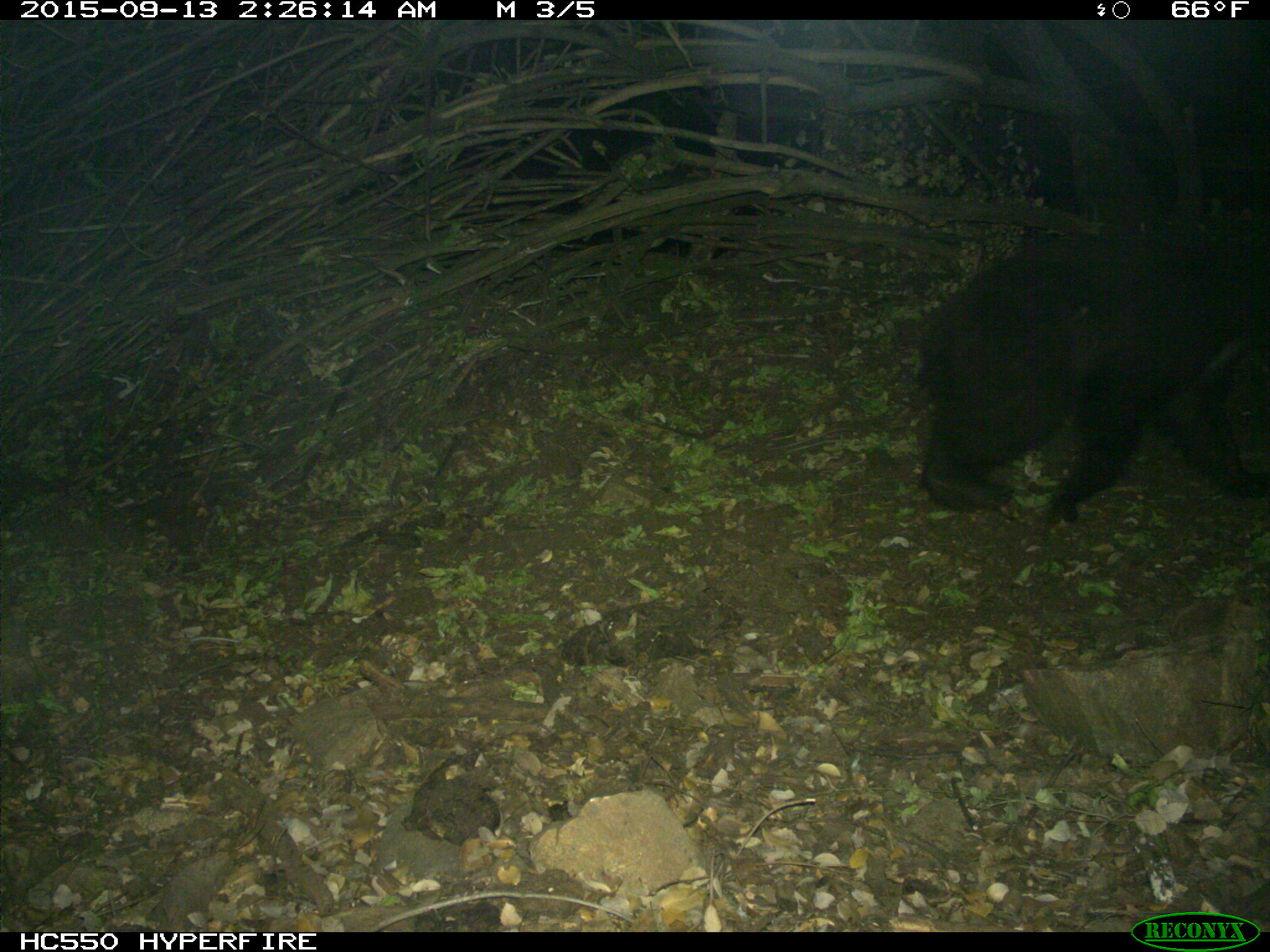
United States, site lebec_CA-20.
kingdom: Animalia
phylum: Chordata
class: Mammalia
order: Carnivora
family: Ursidae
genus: Ursus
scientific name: Ursus americanus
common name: american black bear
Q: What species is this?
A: Ursus americanus (american black bear).